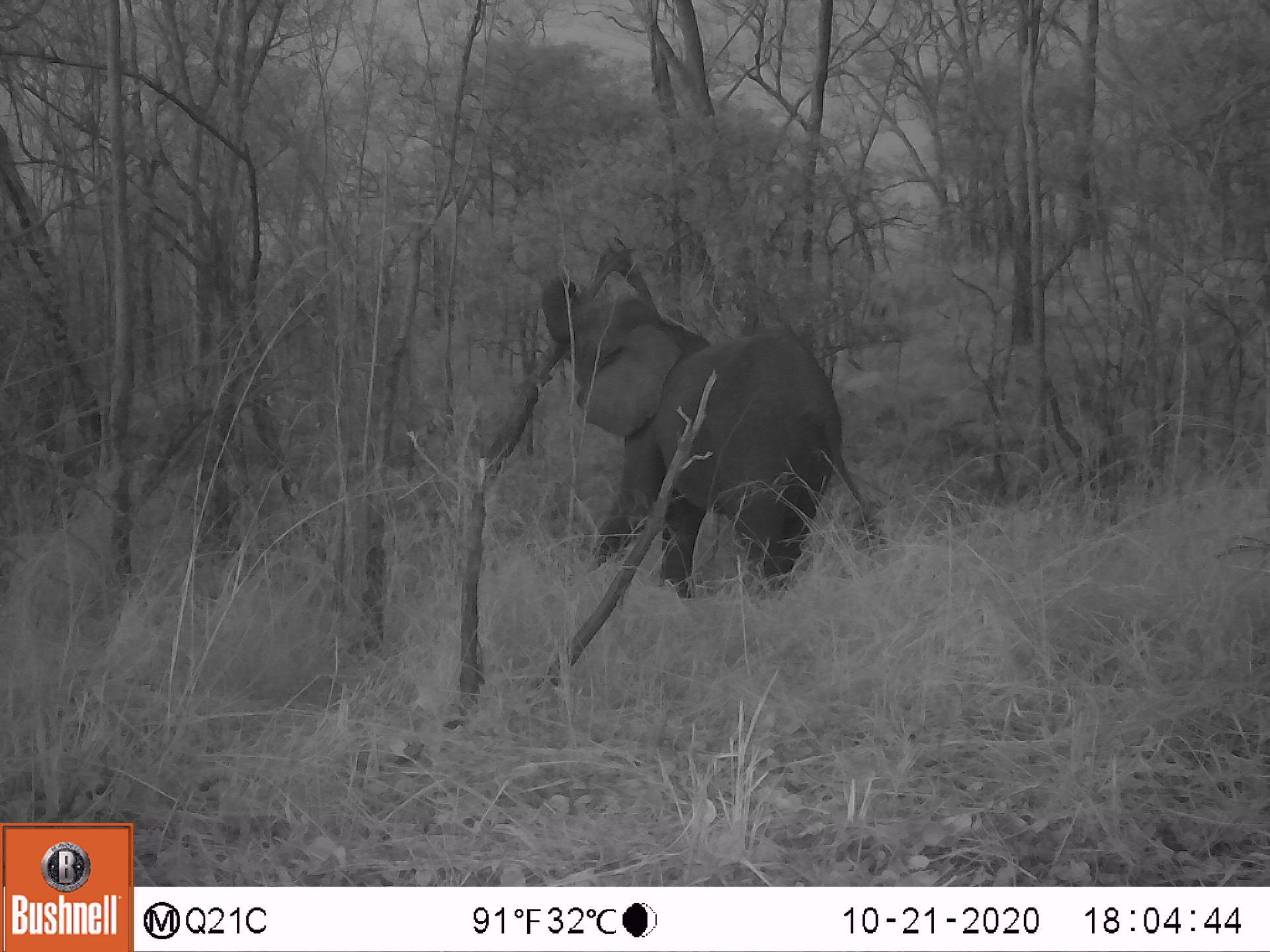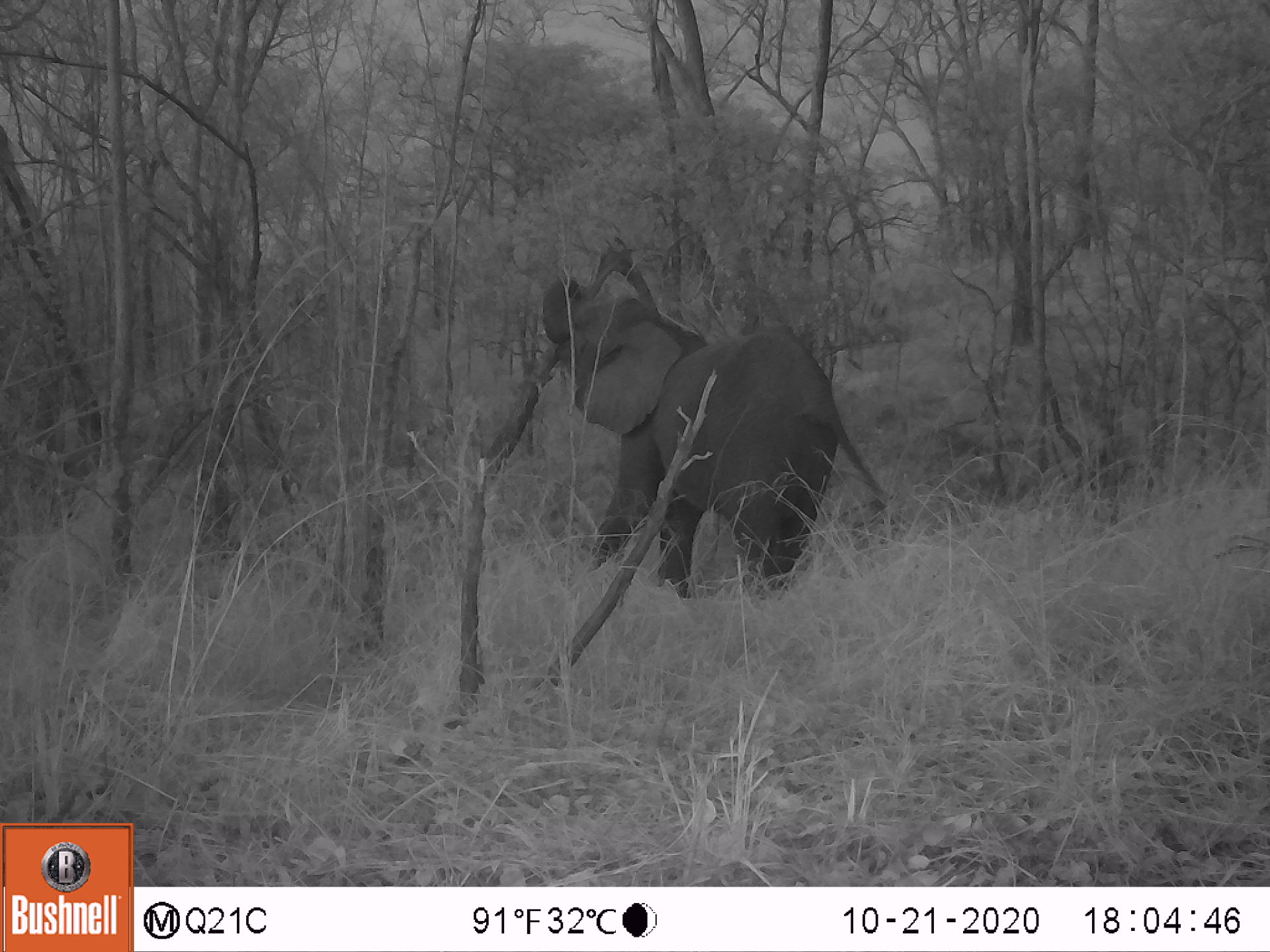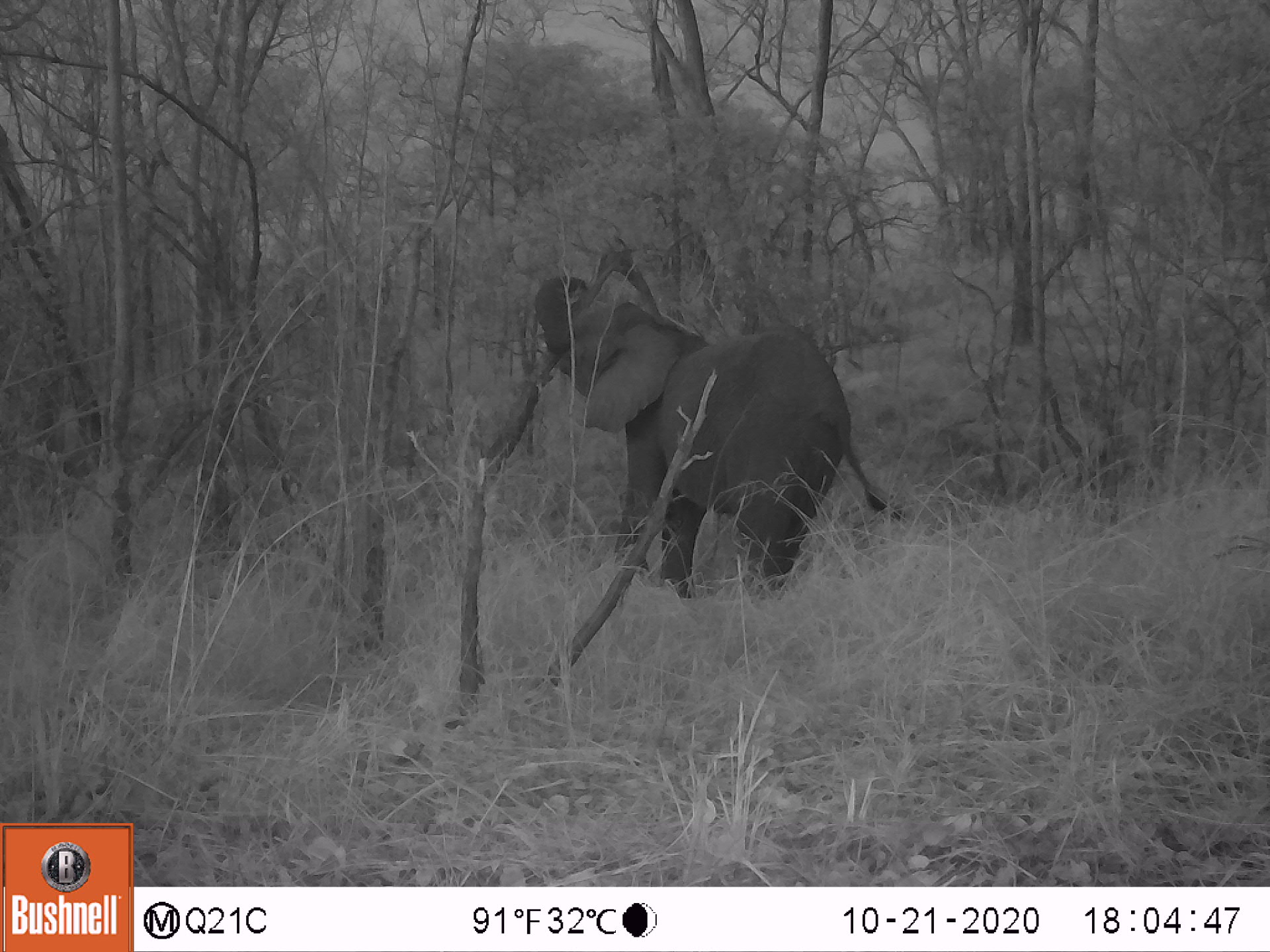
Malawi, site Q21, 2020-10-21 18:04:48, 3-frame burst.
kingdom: Animalia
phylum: Chordata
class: Mammalia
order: Proboscidea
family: Elephantidae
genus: Loxodonta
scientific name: Loxodonta africana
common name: african savanna elephant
African savanna elephant (Loxodonta africana), count 1.